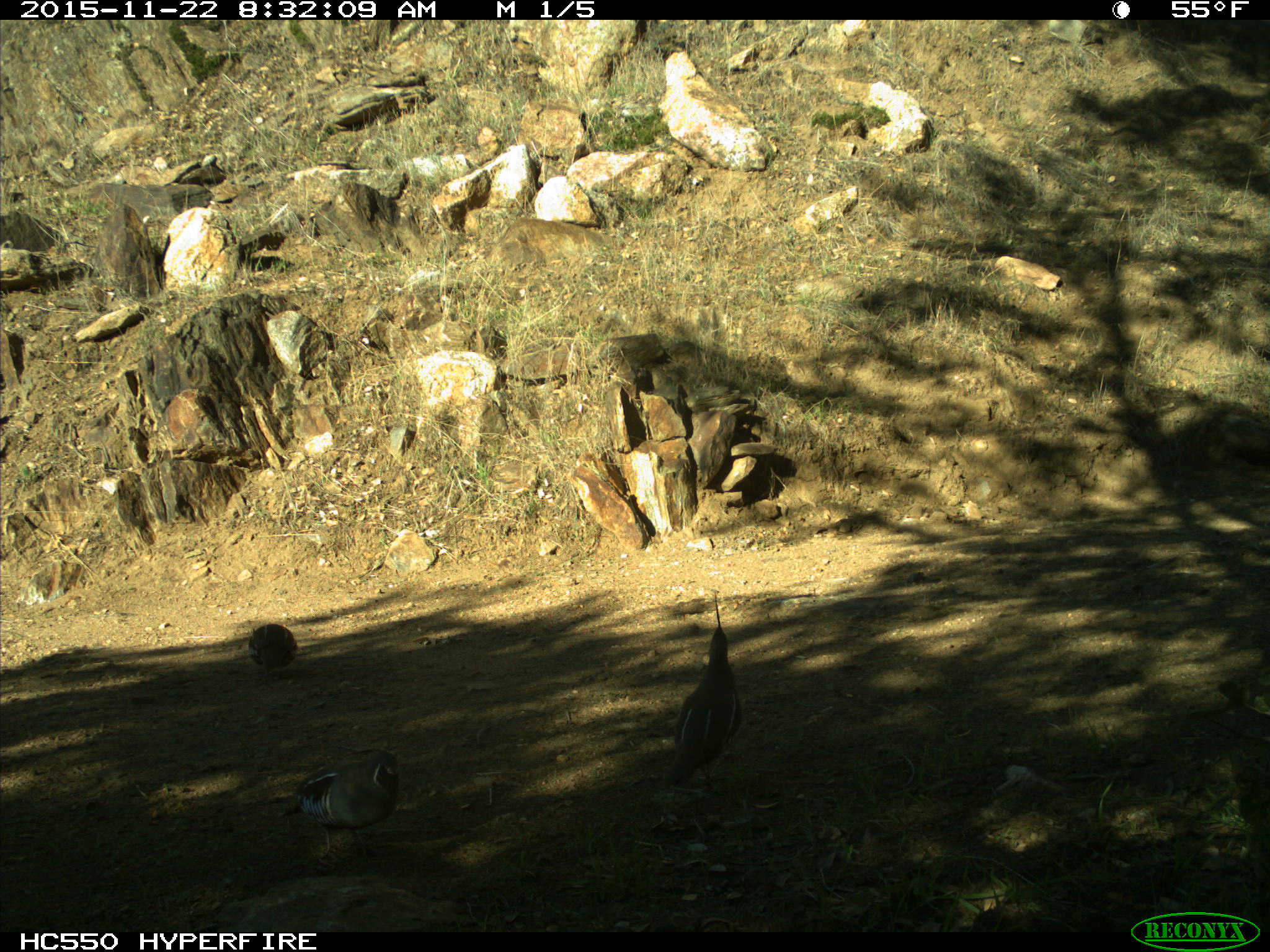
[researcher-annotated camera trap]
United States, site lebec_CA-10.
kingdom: Animalia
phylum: Chordata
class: Aves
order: Galliformes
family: Odontophoridae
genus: Callipepla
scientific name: Callipepla californica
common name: california quail